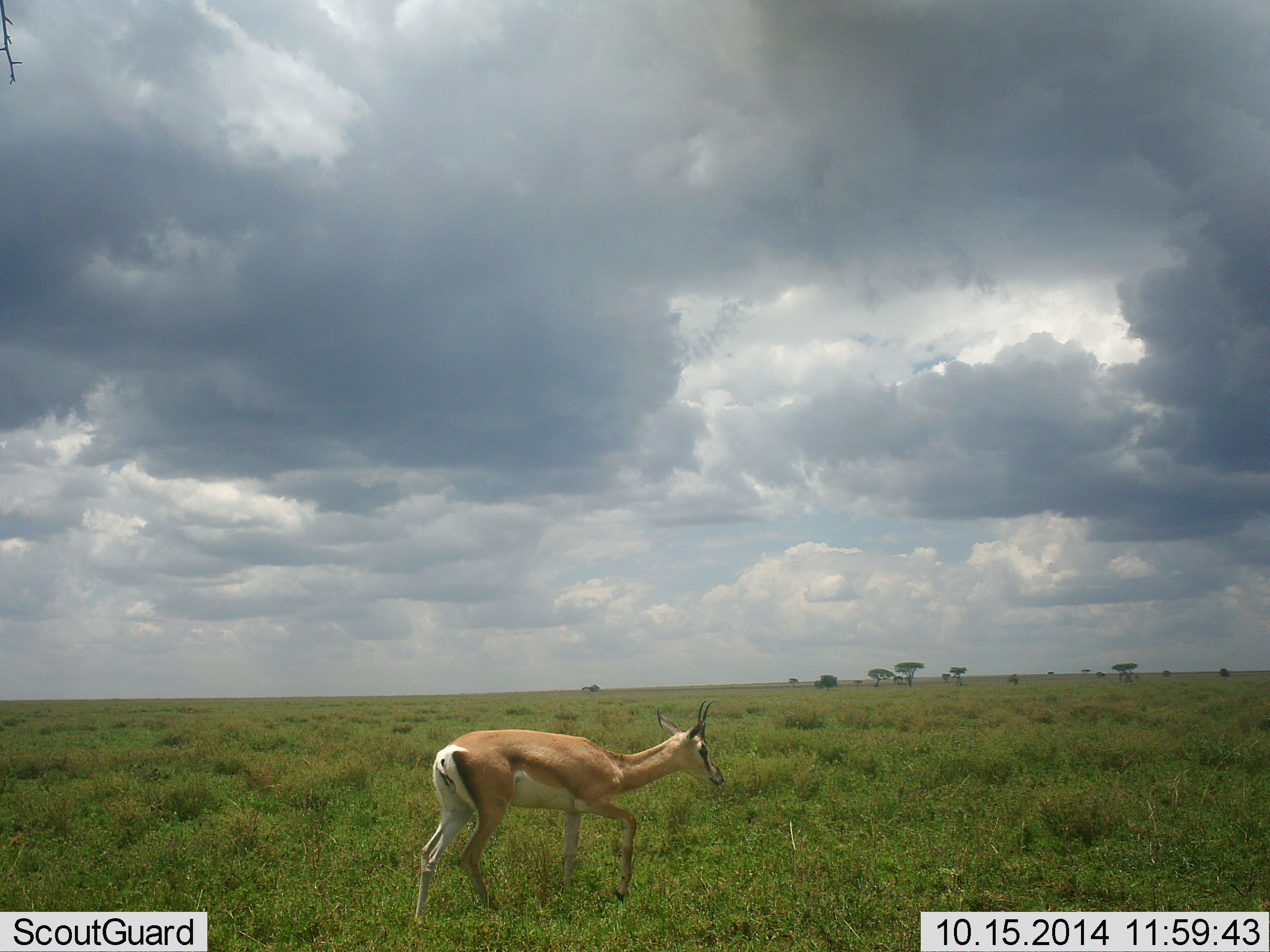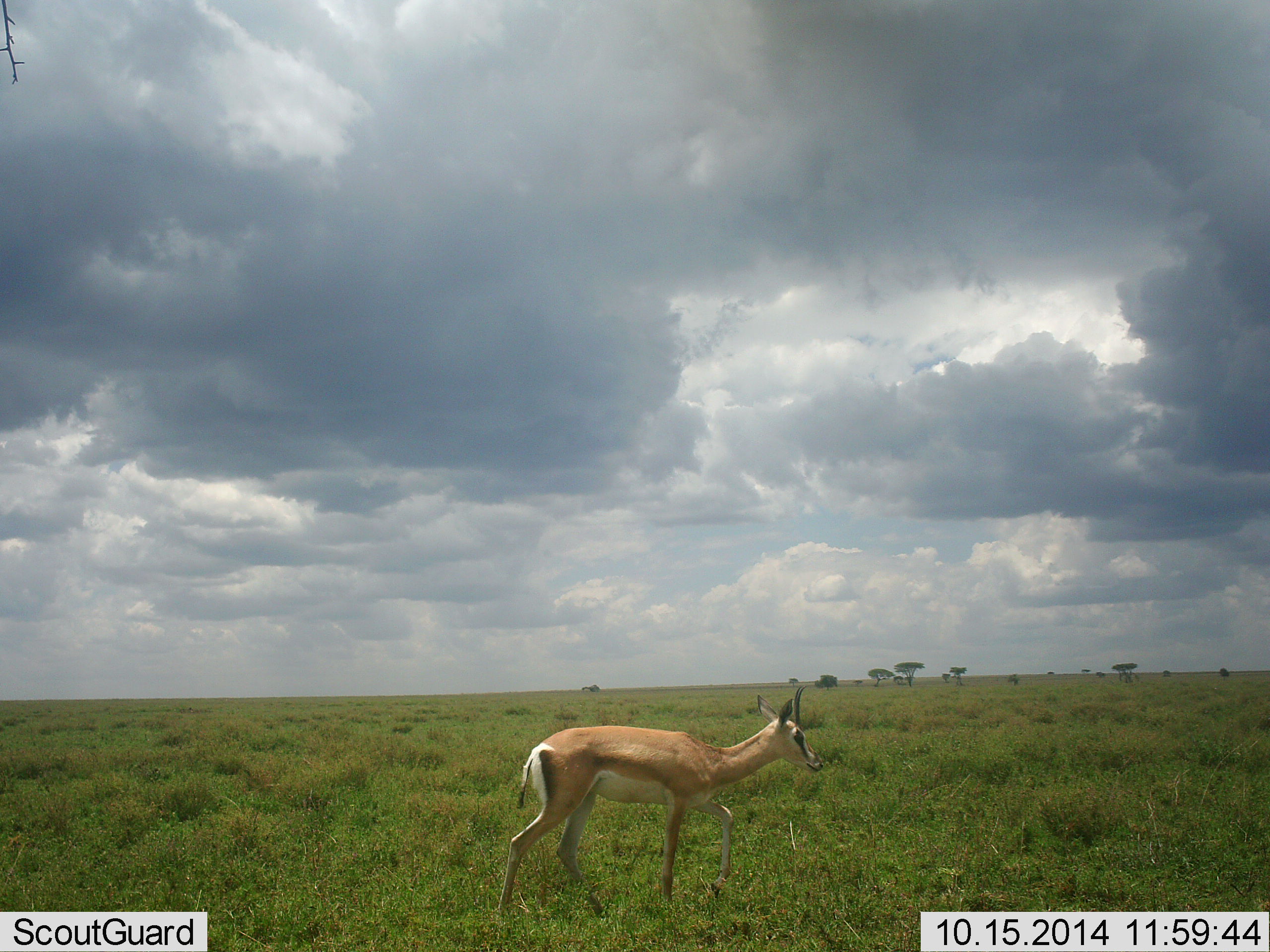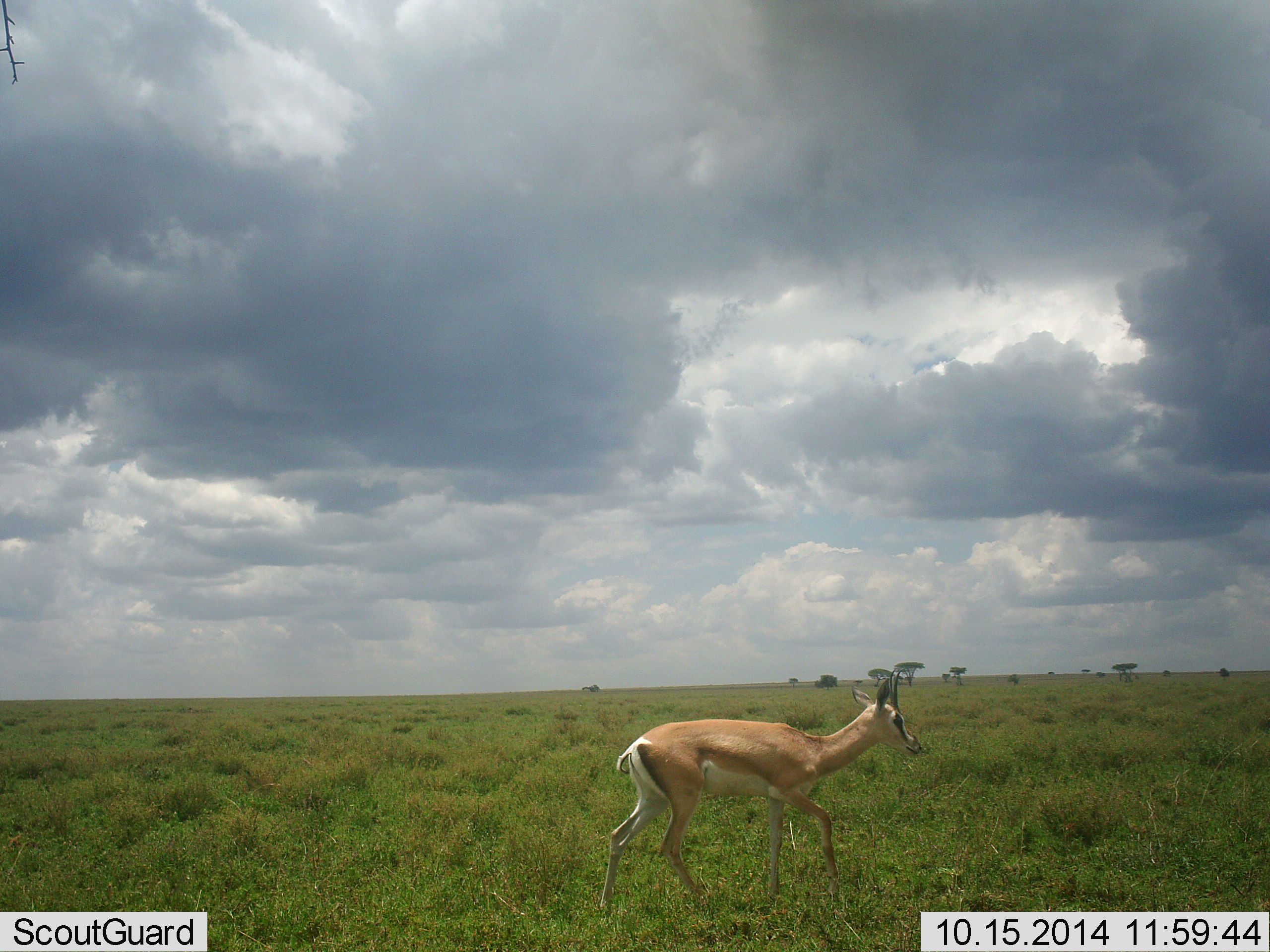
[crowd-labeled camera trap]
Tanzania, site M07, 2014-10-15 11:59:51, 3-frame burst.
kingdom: Animalia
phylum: Chordata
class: Mammalia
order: Artiodactyla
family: Bovidae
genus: Nanger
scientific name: Nanger granti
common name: grant's gazelle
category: gazellegrants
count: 1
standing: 10%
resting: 0%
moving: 90%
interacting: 0%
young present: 0%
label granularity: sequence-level